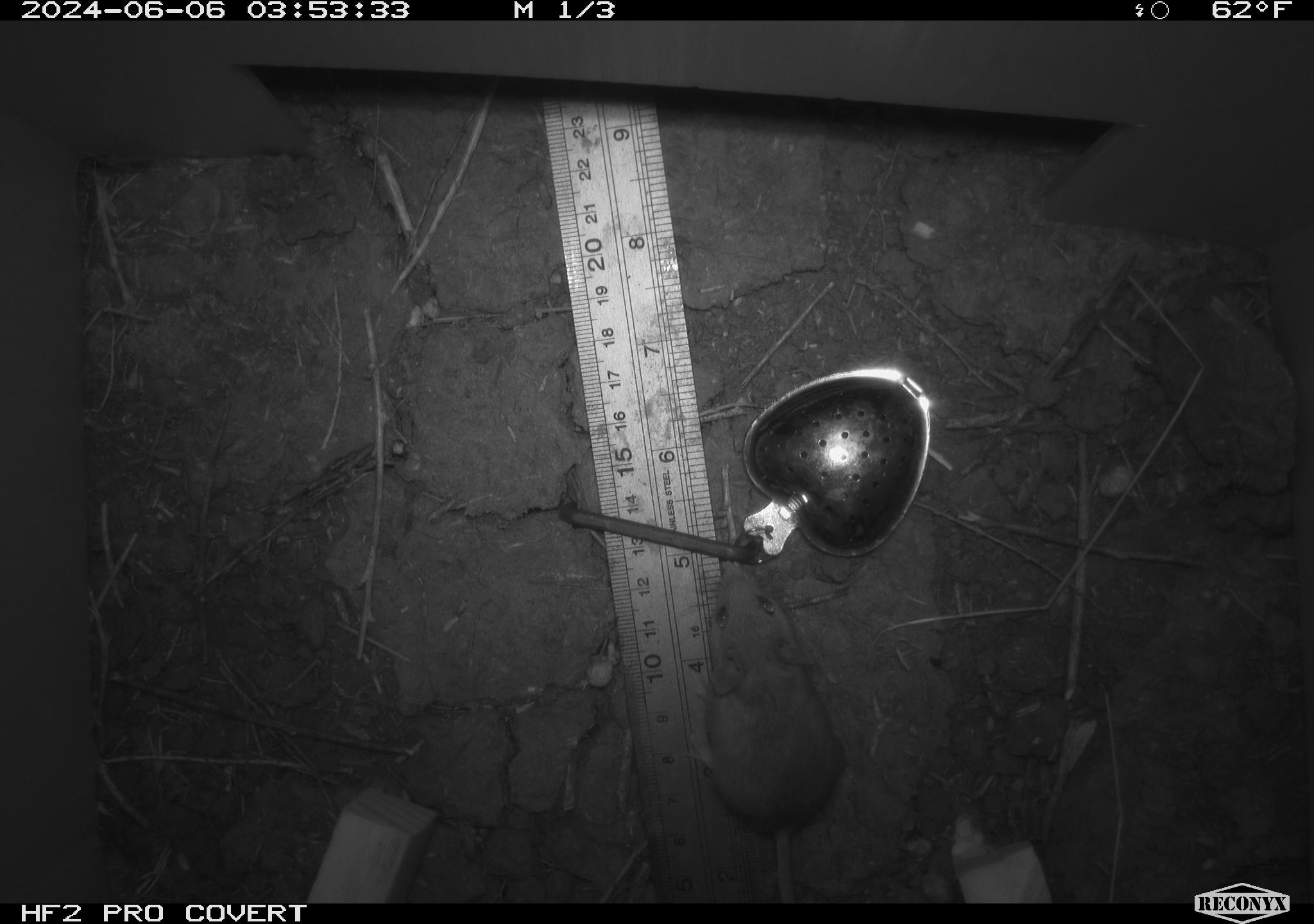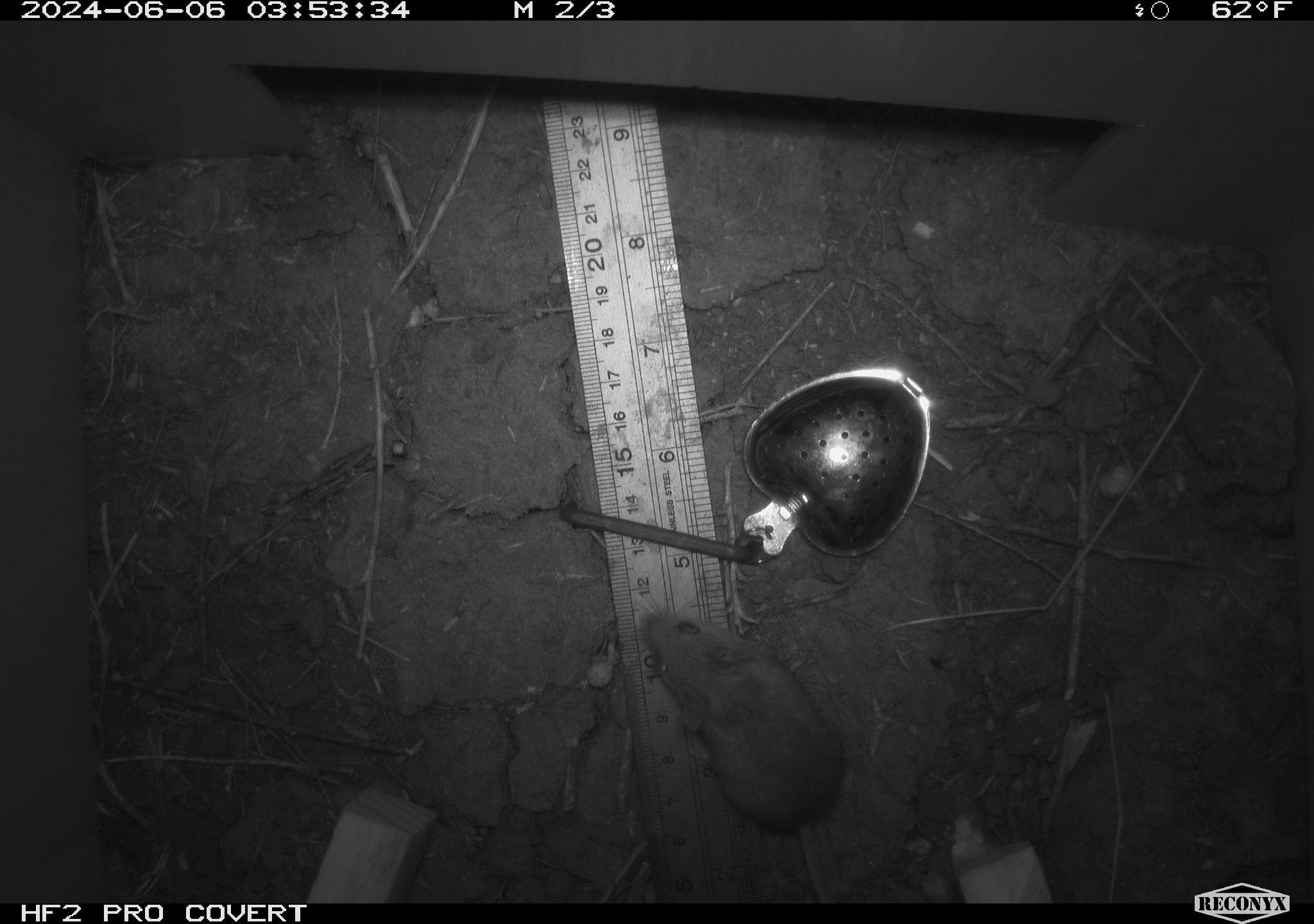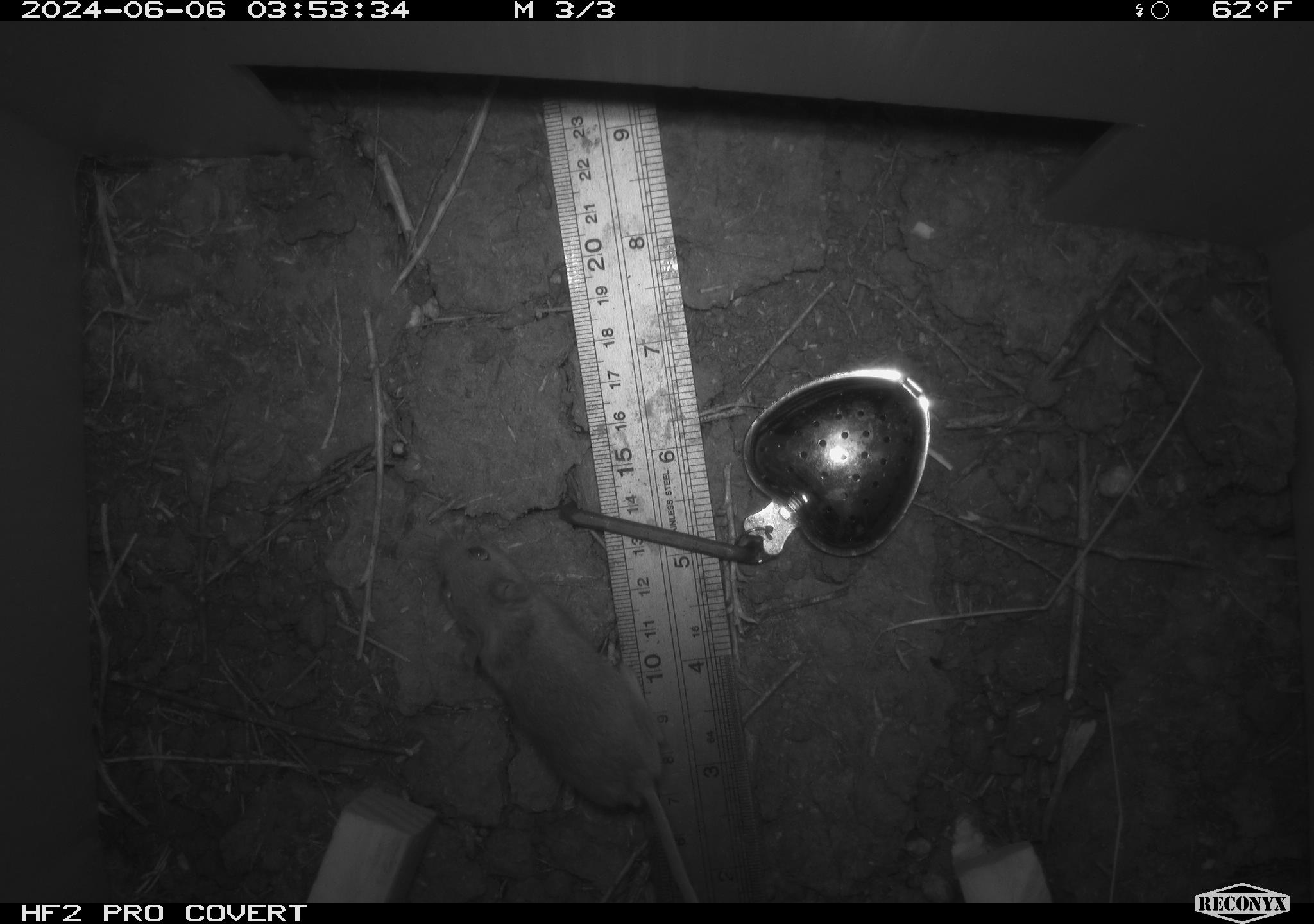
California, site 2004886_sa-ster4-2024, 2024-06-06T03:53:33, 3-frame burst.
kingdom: Animalia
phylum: Chordata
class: Mammalia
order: Rodentia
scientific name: Rodentia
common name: mouse species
Mouse species (Rodentia).